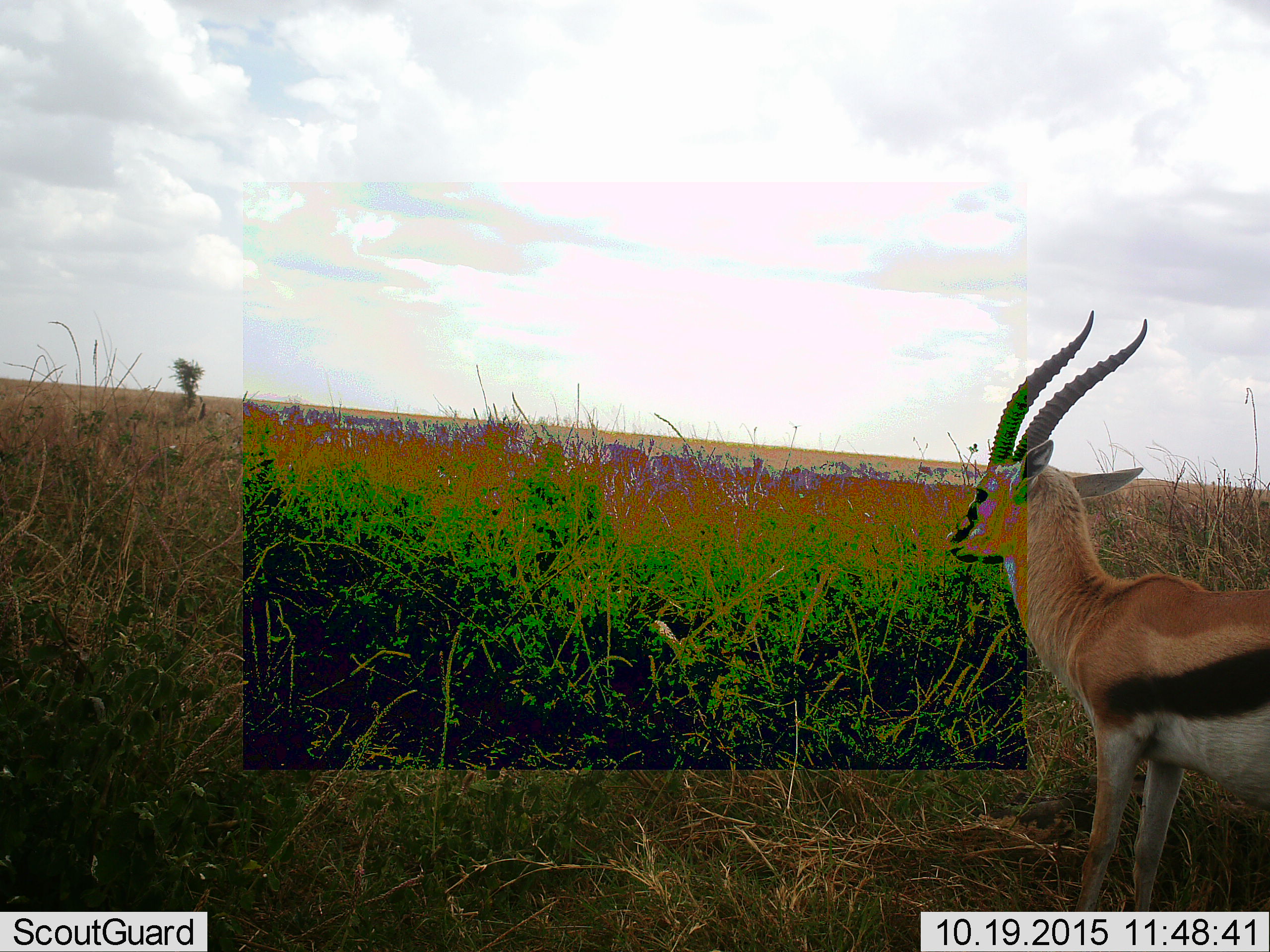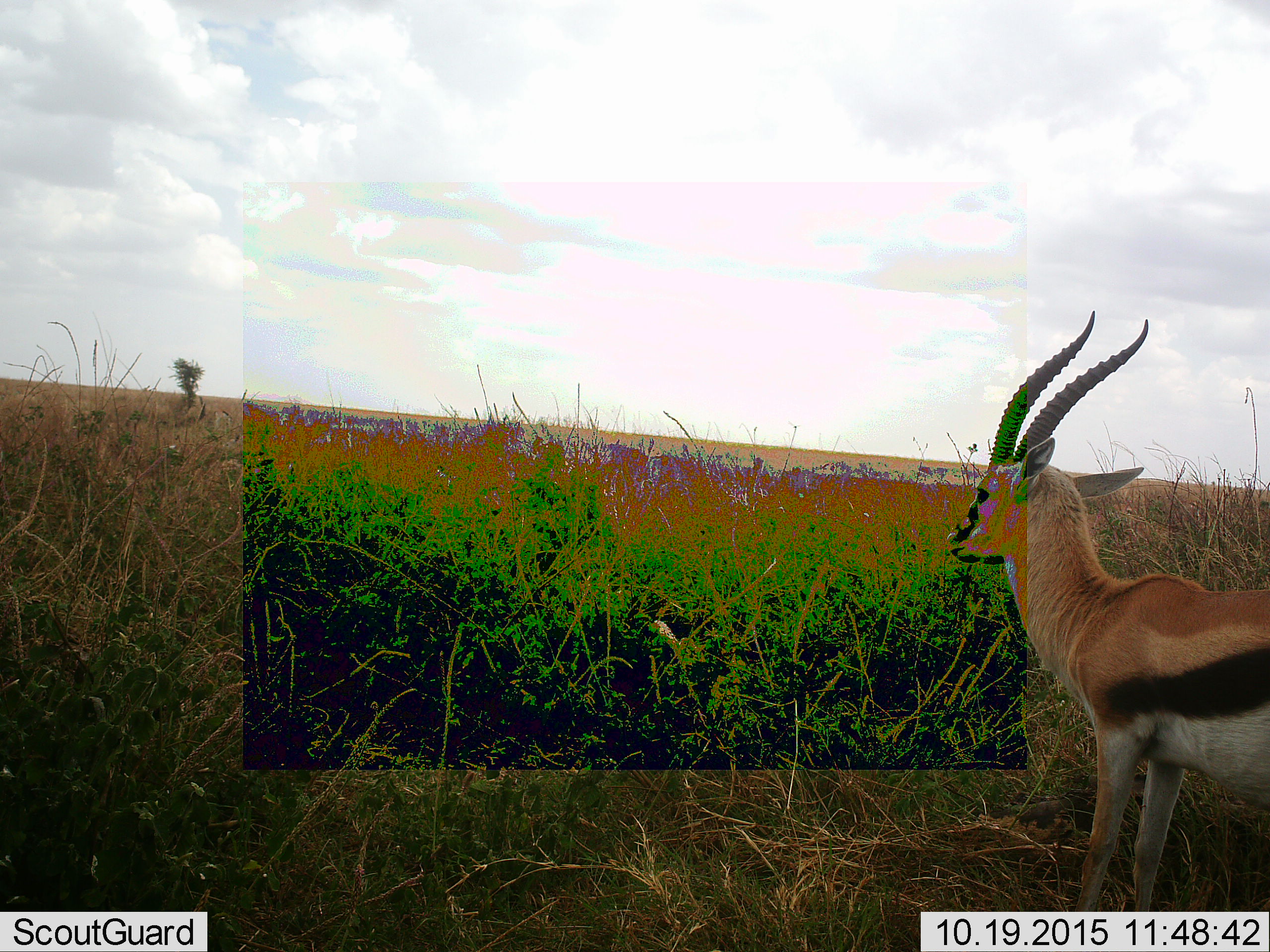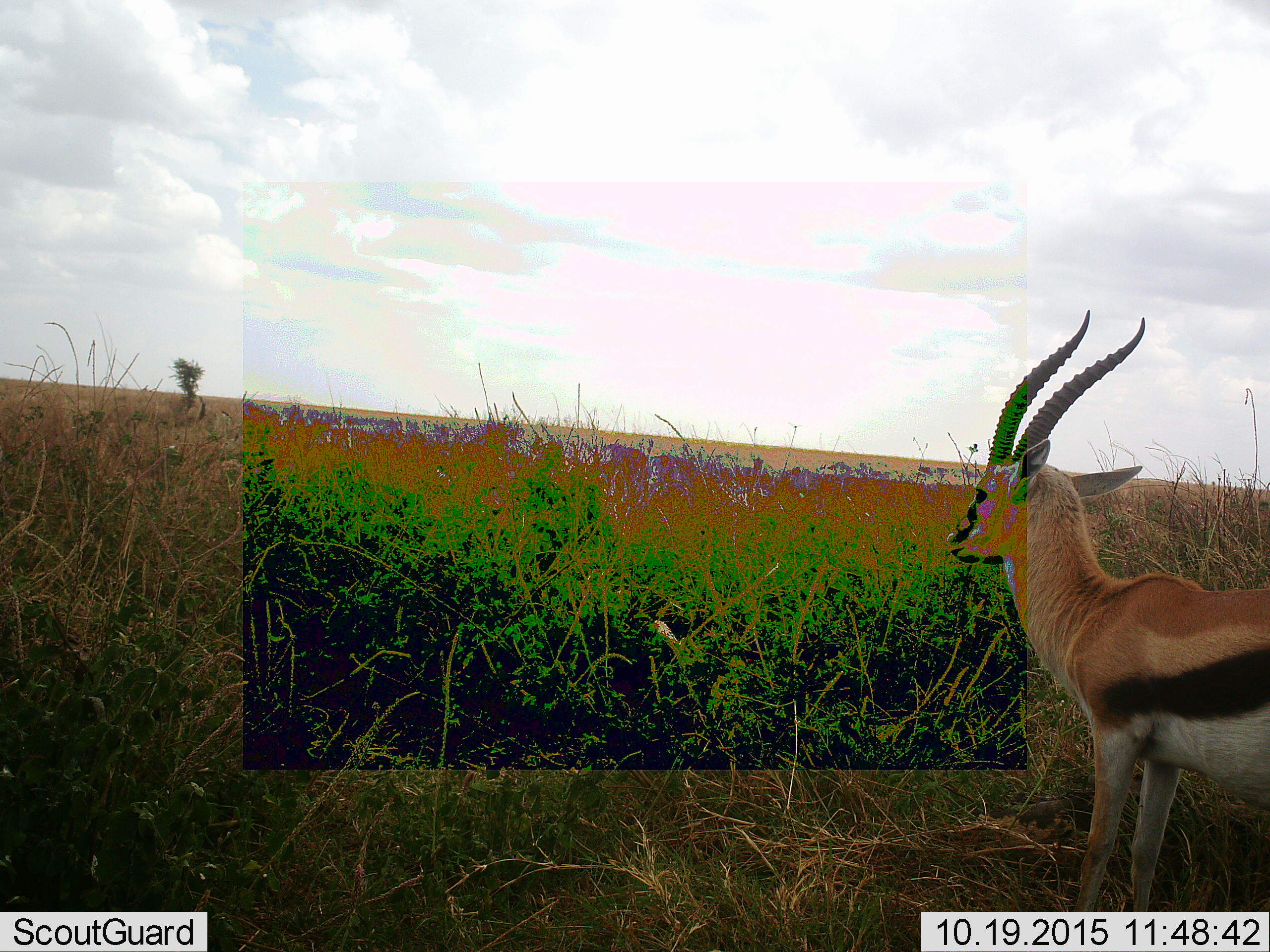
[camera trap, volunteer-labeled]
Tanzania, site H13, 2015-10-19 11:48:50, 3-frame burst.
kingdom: Animalia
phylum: Chordata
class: Mammalia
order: Artiodactyla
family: Bovidae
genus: Eudorcas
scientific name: Eudorcas thomsonii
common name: thomson's gazelle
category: gazellethomsons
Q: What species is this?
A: Gazellethomsons (thomson's gazelle) (Eudorcas thomsonii).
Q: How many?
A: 1.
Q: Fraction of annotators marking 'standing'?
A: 100%.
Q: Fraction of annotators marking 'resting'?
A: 0%.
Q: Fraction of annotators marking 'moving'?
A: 0%.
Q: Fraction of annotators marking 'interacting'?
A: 0%.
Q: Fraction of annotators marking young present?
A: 0%.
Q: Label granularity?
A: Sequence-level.